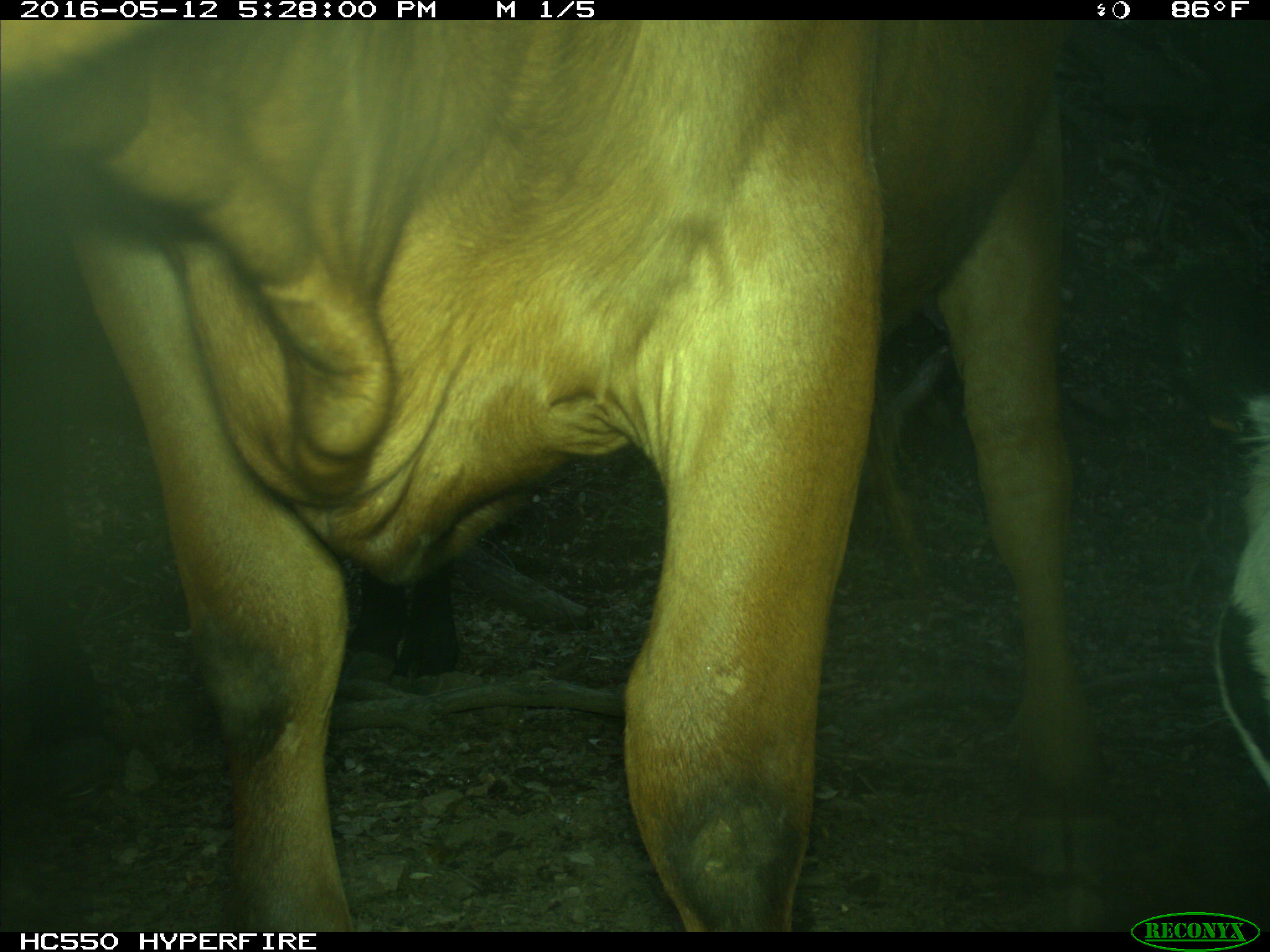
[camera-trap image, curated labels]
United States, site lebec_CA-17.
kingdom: Animalia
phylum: Chordata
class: Mammalia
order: Artiodactyla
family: Bovidae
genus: Bos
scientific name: Bos taurus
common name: domestic cow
Bos taurus (domestic cow).